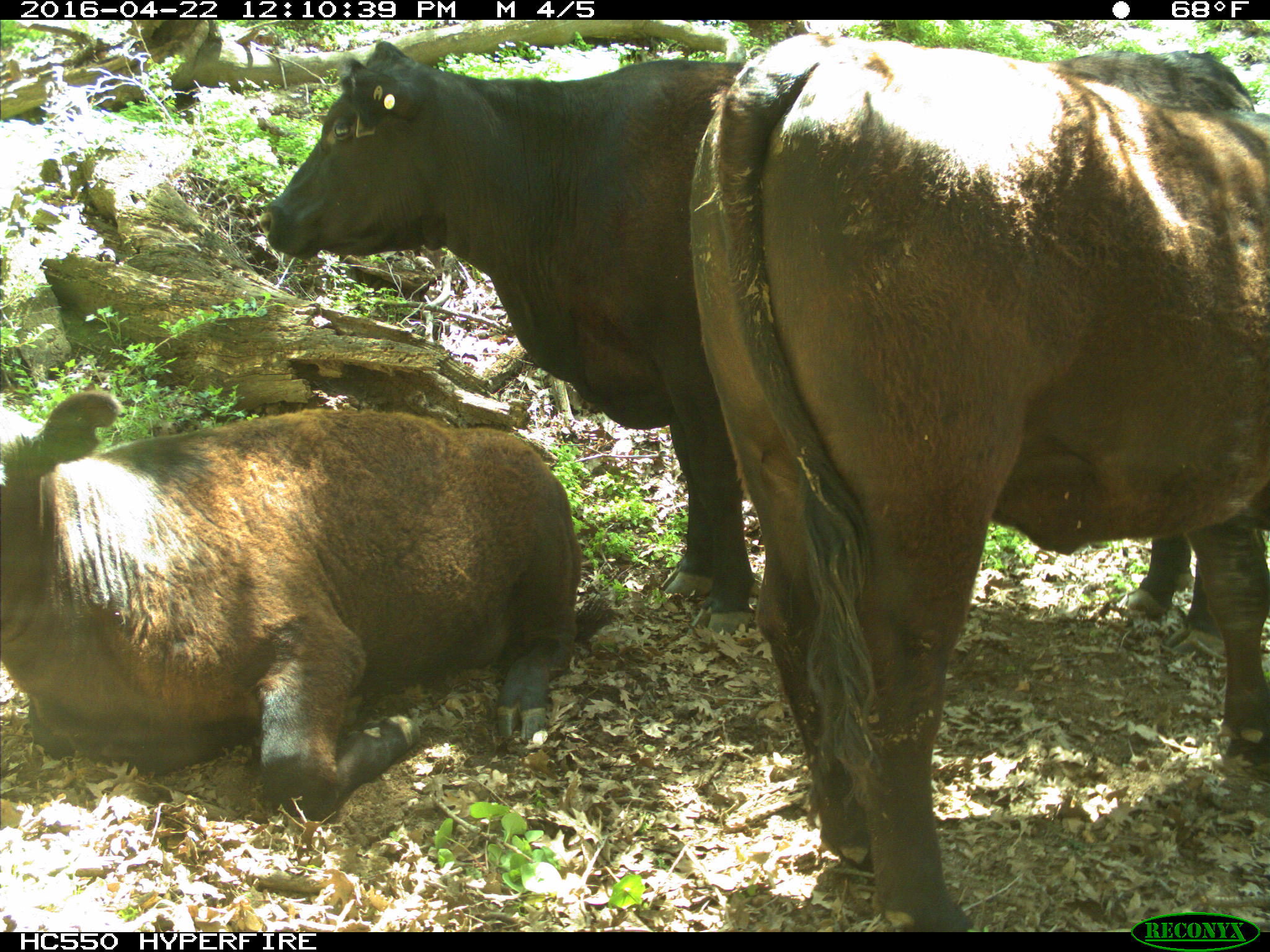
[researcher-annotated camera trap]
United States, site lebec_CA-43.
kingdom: Animalia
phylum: Chordata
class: Mammalia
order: Artiodactyla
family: Bovidae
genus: Bos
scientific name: Bos taurus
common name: domestic cow